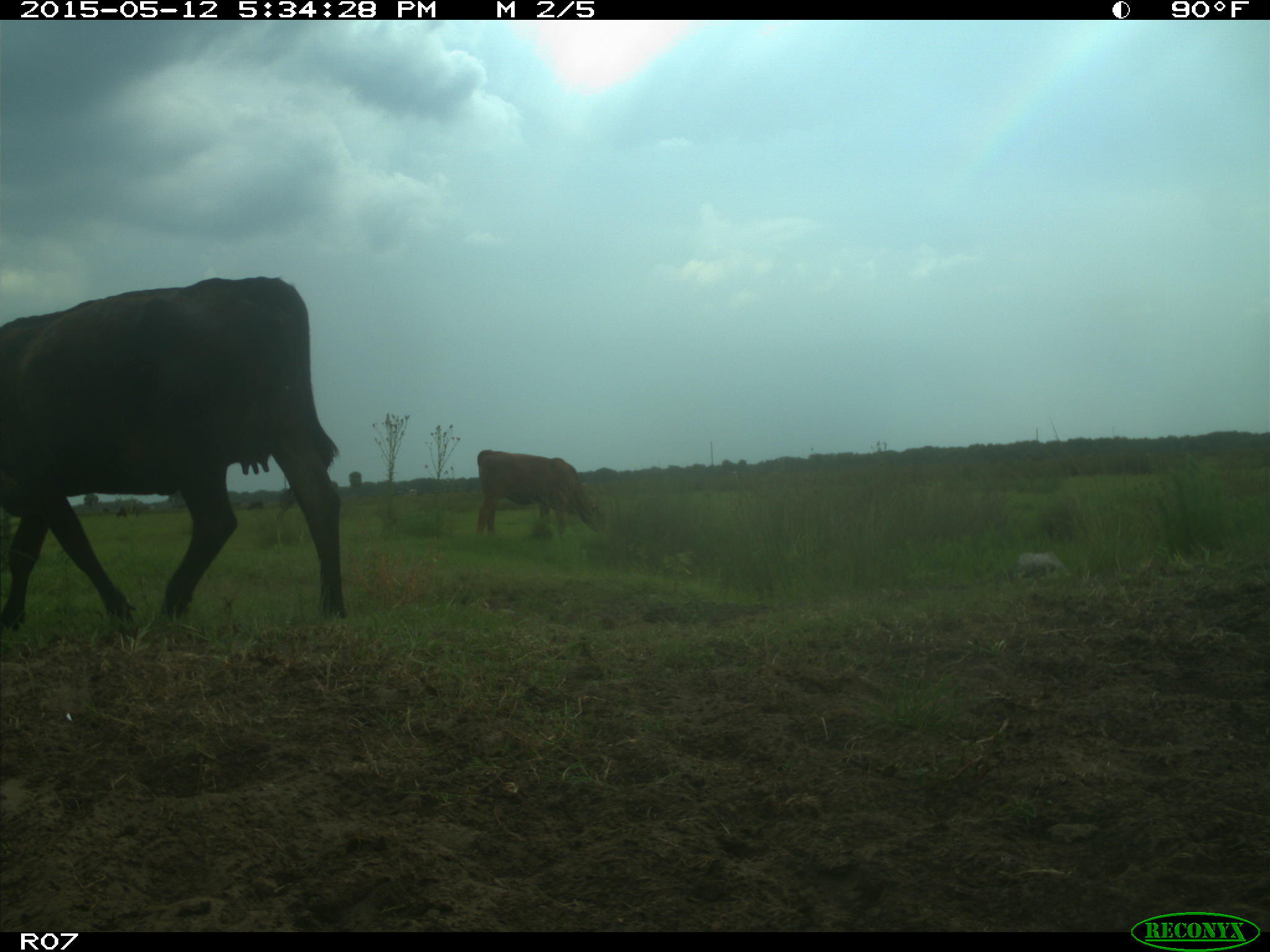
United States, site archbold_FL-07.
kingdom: Animalia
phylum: Chordata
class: Mammalia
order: Artiodactyla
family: Bovidae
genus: Bos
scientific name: Bos taurus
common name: domestic cow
Bos taurus (domestic cow).